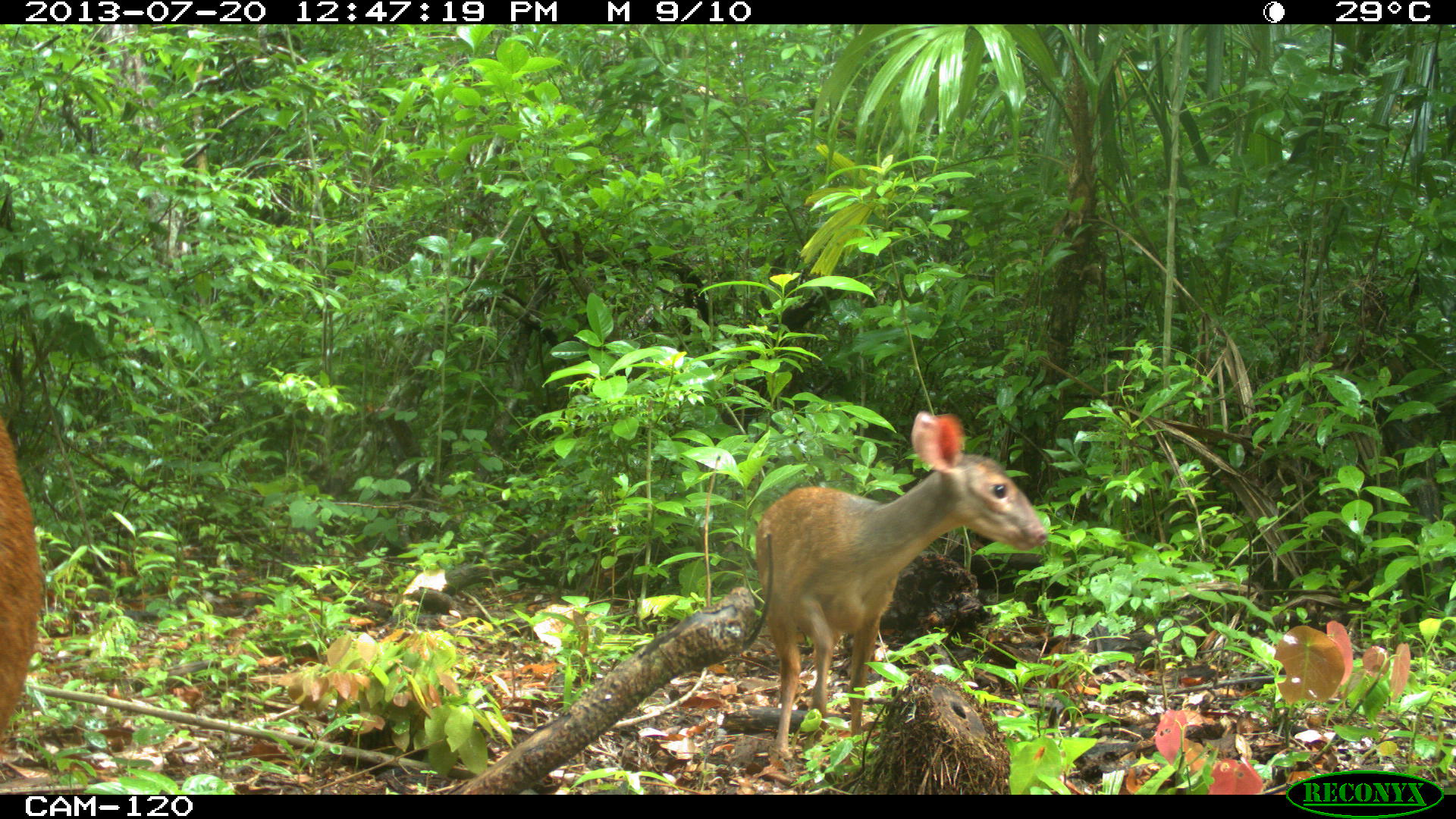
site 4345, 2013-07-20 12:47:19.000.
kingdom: Animalia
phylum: Chordata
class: Mammalia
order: Artiodactyla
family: Cervidae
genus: Mazama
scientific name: Mazama temama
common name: central american red brocket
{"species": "Mazama temama (central american red brocket)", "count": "2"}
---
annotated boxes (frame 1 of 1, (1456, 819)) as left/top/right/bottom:
mazama temama: 754/411/1046/757; 0/410/43/741